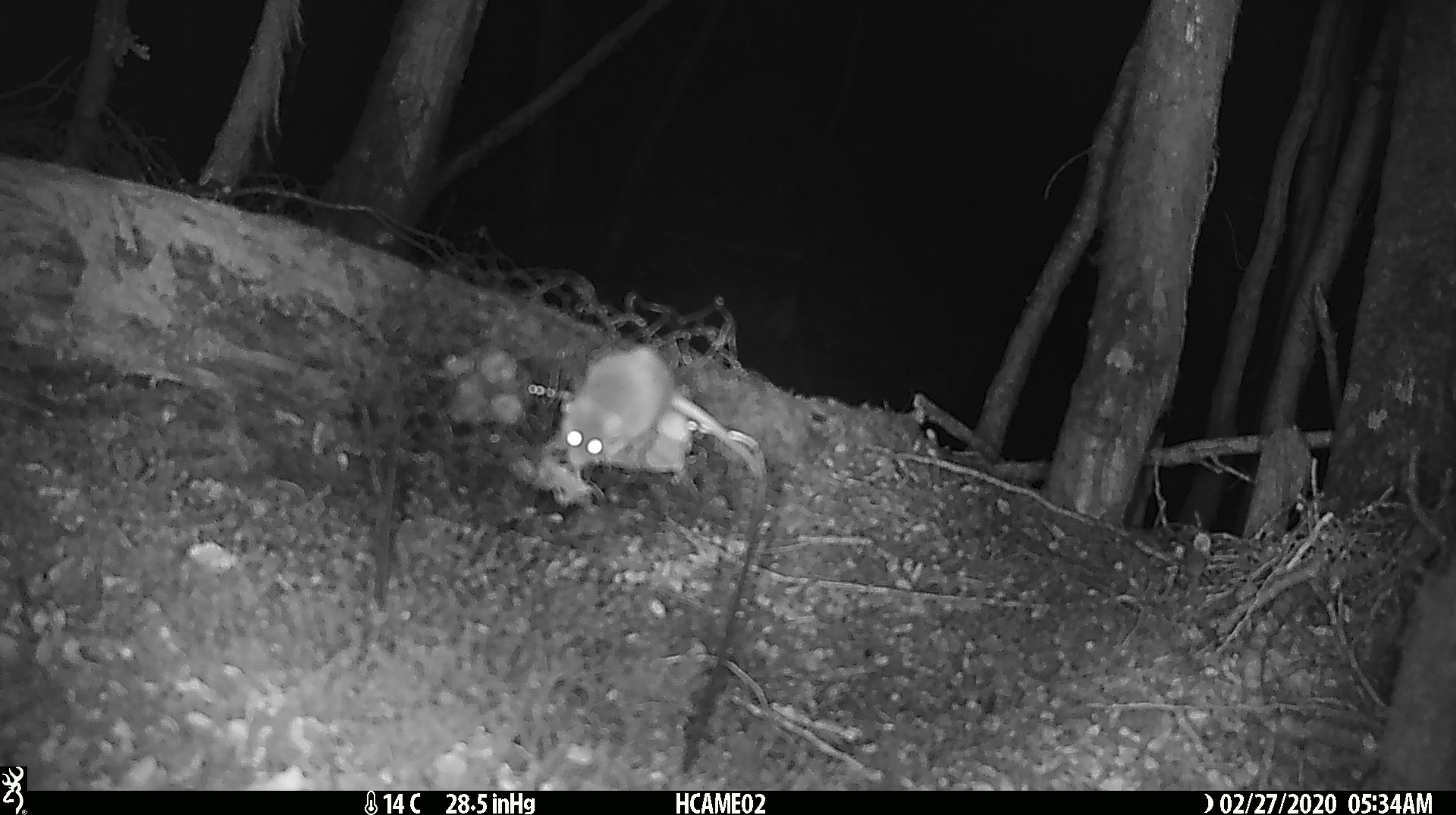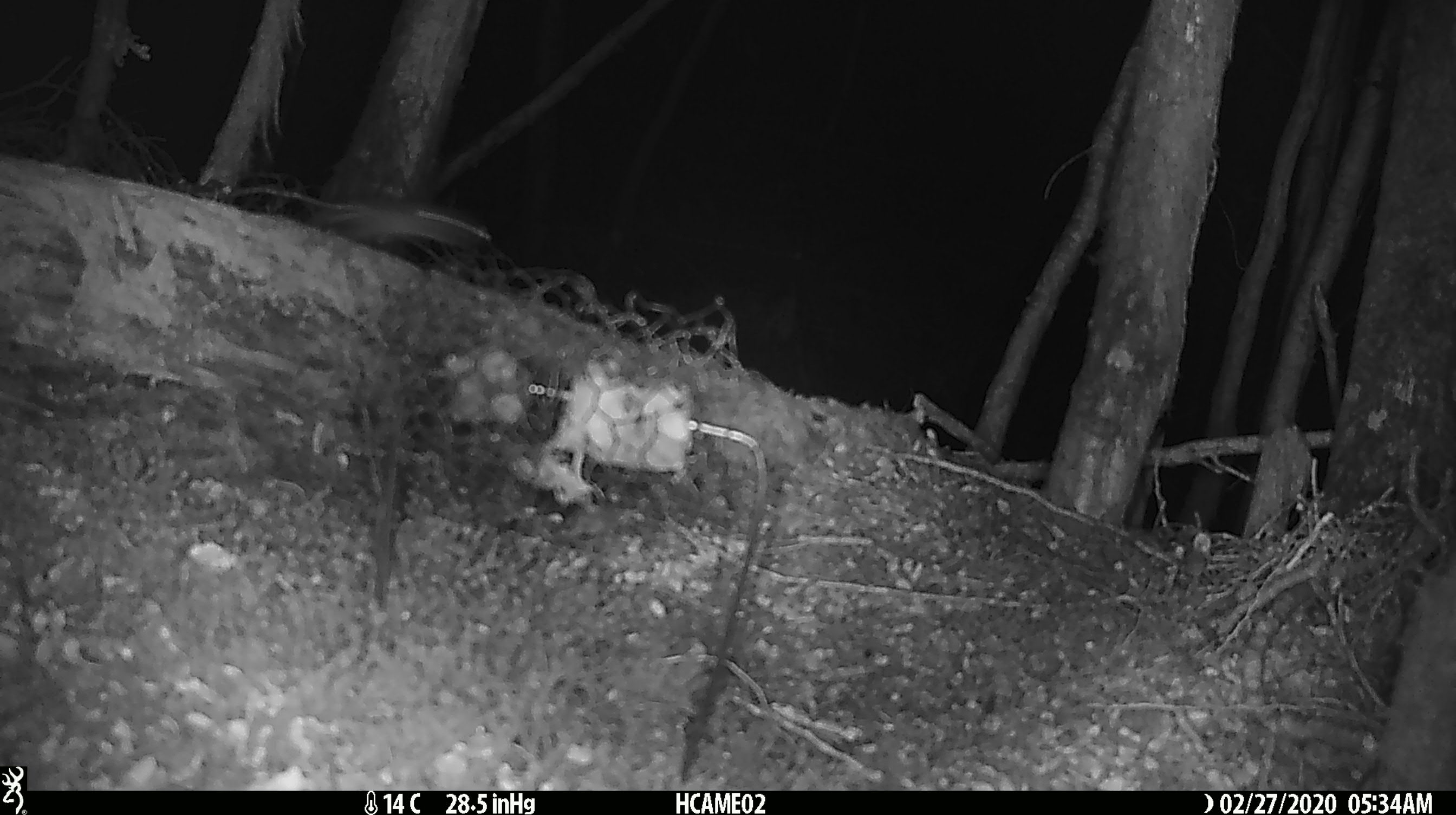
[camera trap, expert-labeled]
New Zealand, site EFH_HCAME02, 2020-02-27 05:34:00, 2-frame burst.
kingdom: Animalia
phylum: Chordata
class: Mammalia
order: Rodentia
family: Muridae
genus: Mus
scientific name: Mus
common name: mouse